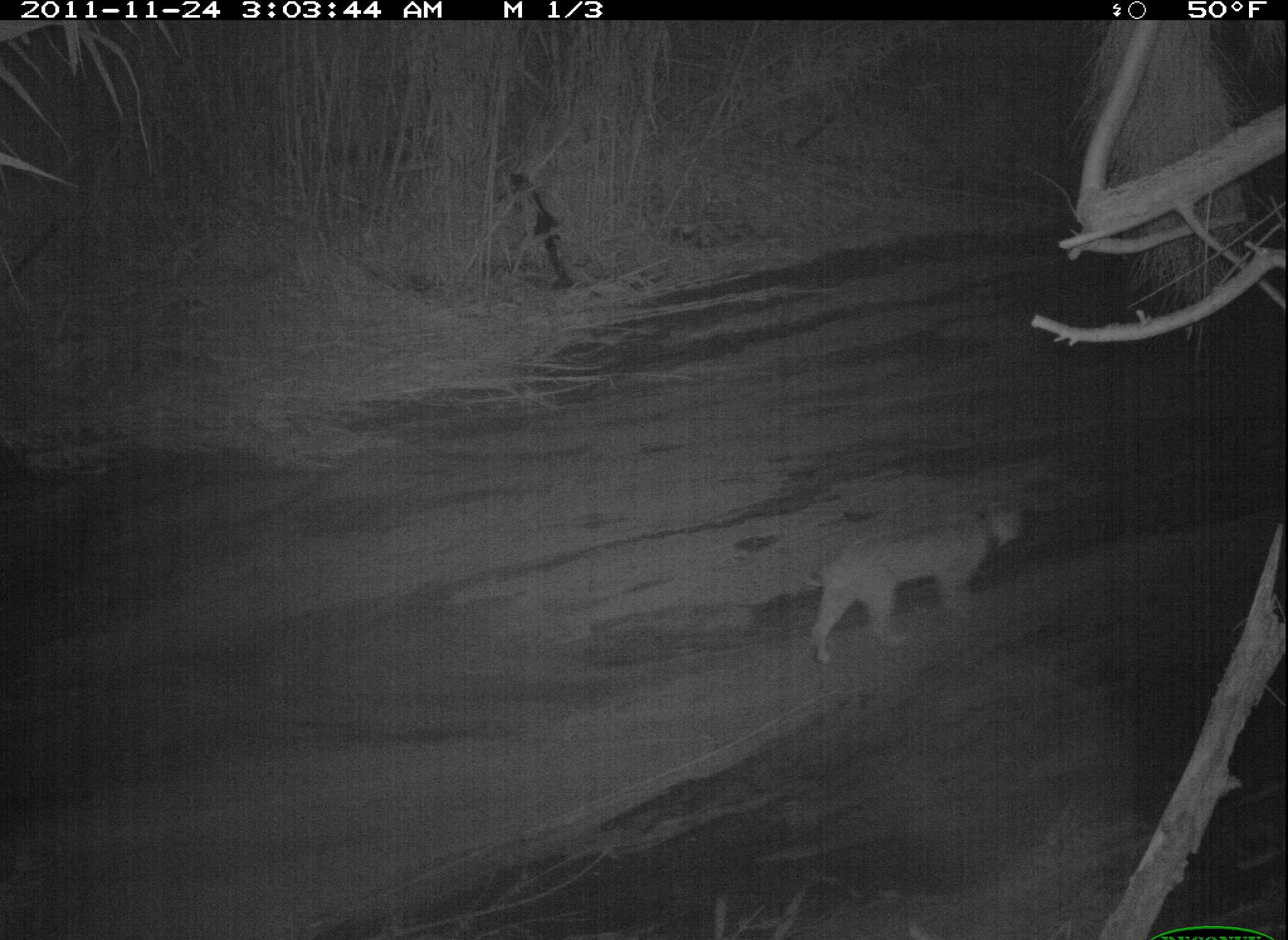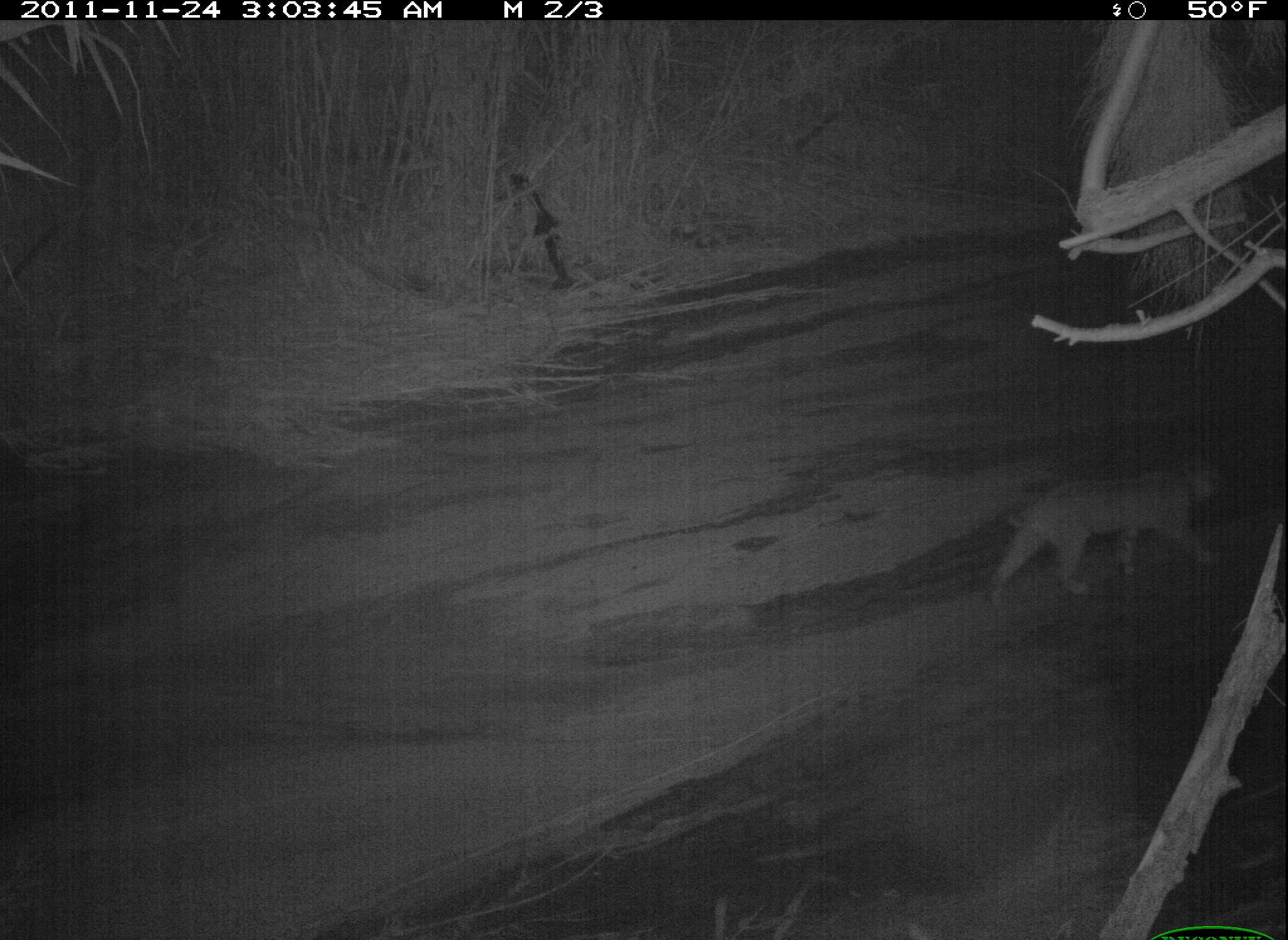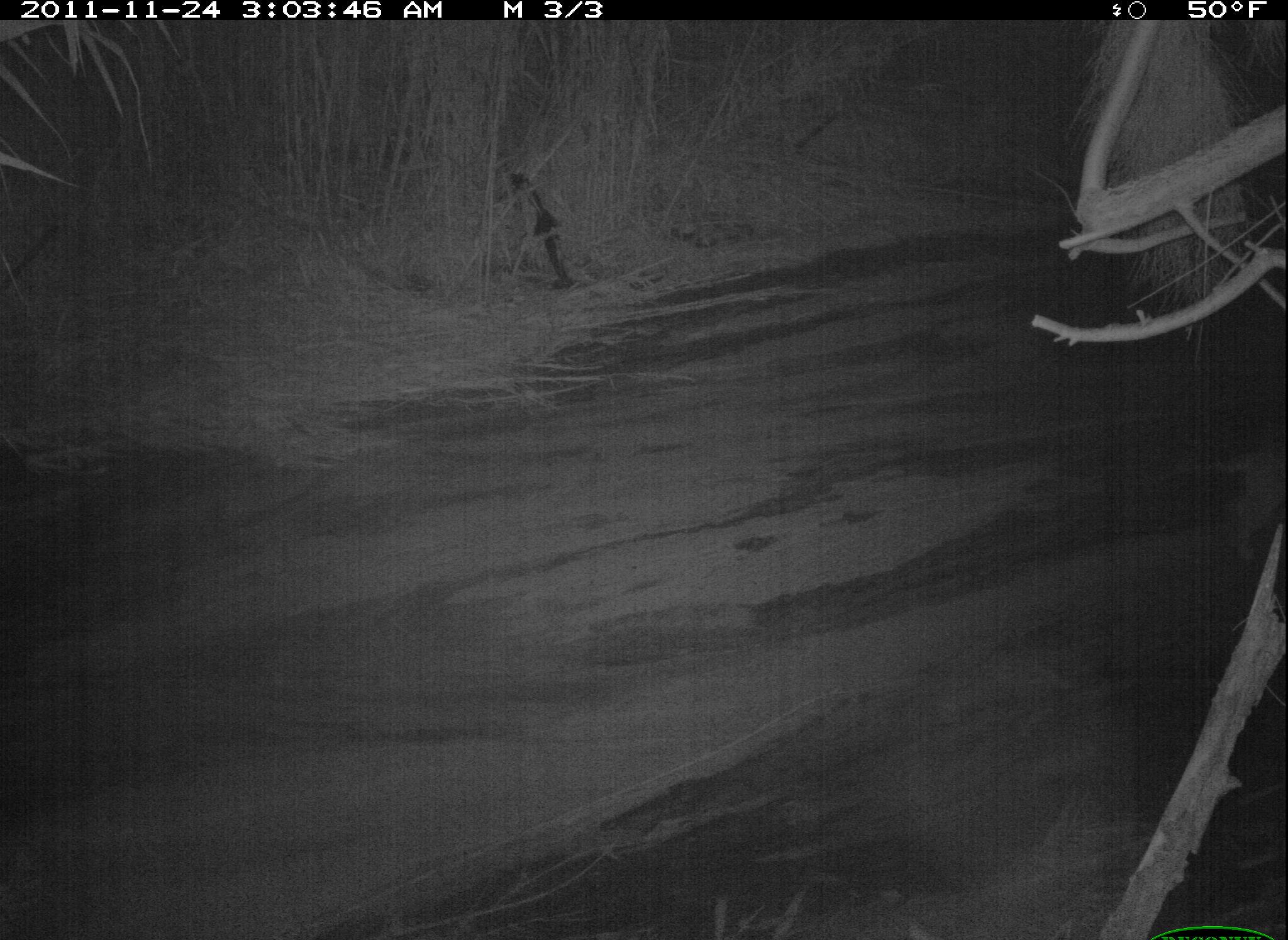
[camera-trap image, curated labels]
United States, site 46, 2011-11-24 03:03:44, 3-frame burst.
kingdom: Animalia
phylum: Chordata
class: Mammalia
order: Carnivora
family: Felidae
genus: Lynx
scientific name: Lynx rufus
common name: bobcat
Bobcat (Lynx rufus).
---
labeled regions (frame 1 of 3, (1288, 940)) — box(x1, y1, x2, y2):
bobcat: box(794, 493, 1035, 673)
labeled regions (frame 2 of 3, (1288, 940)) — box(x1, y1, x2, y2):
bobcat: box(984, 445, 1233, 604)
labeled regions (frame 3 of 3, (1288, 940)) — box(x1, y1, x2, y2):
bobcat: box(1206, 428, 1286, 575)